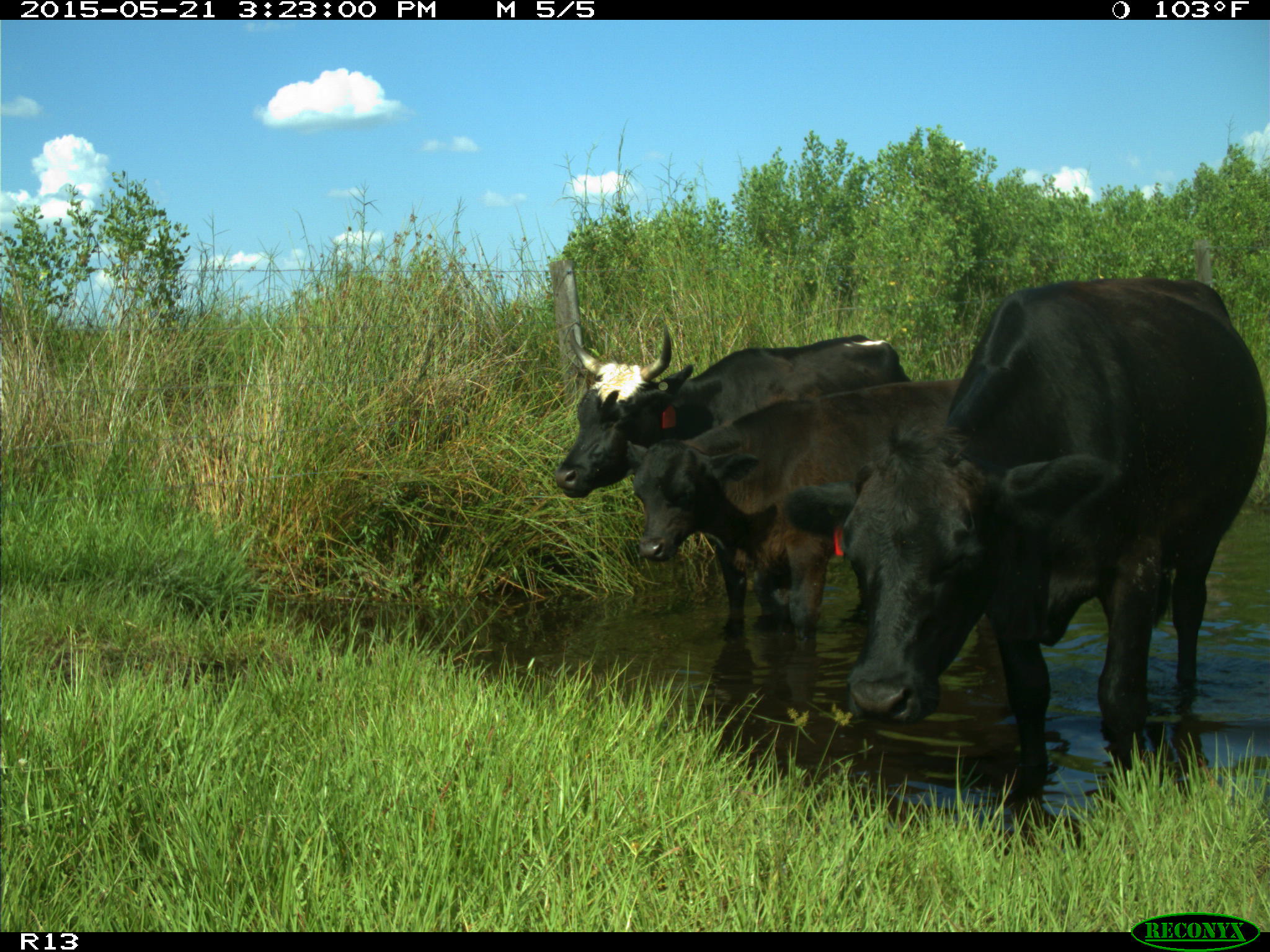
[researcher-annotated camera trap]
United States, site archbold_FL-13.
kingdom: Animalia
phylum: Chordata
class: Mammalia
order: Artiodactyla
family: Bovidae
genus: Bos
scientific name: Bos taurus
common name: domestic cow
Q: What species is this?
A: Bos taurus (domestic cow).